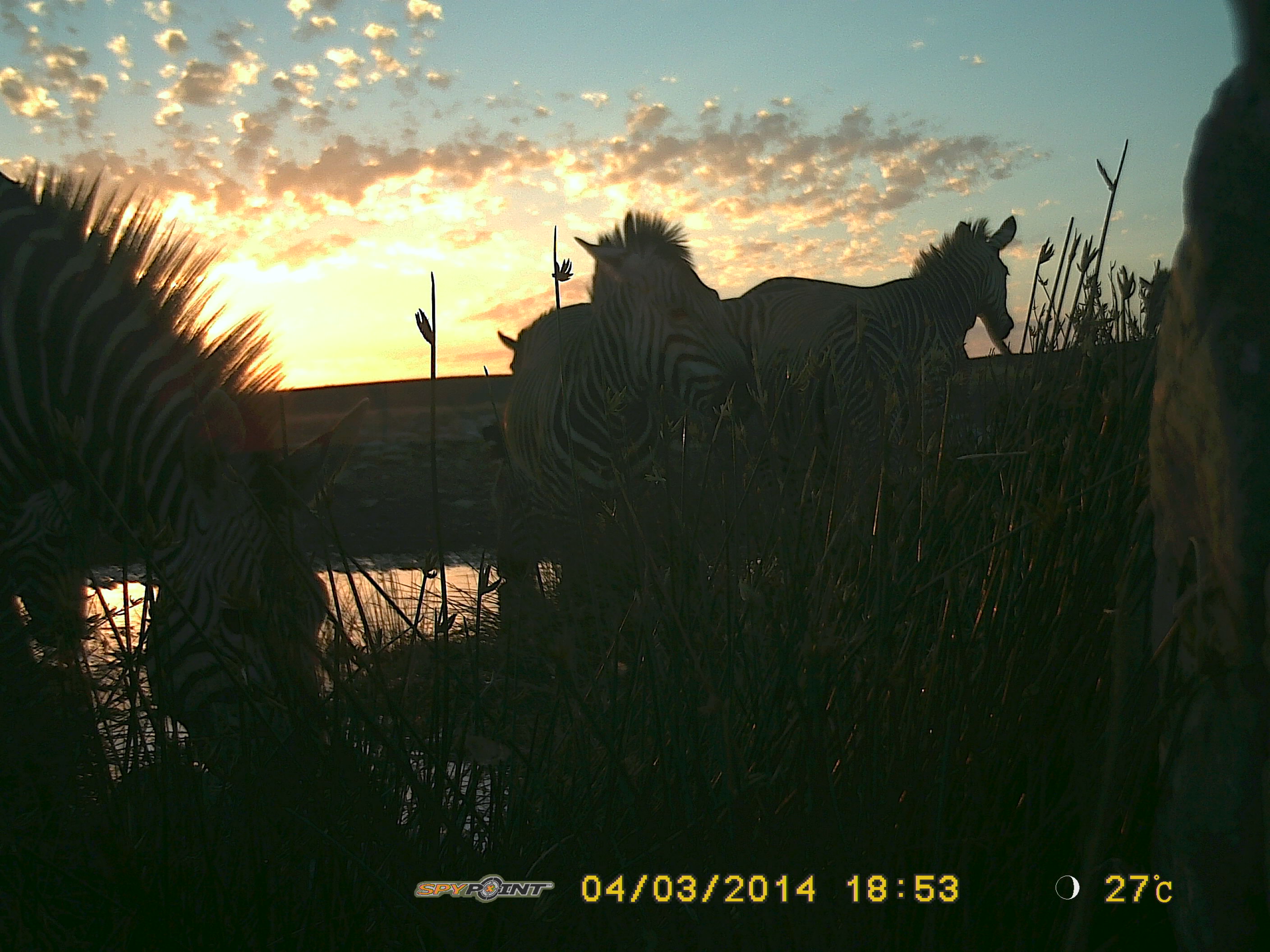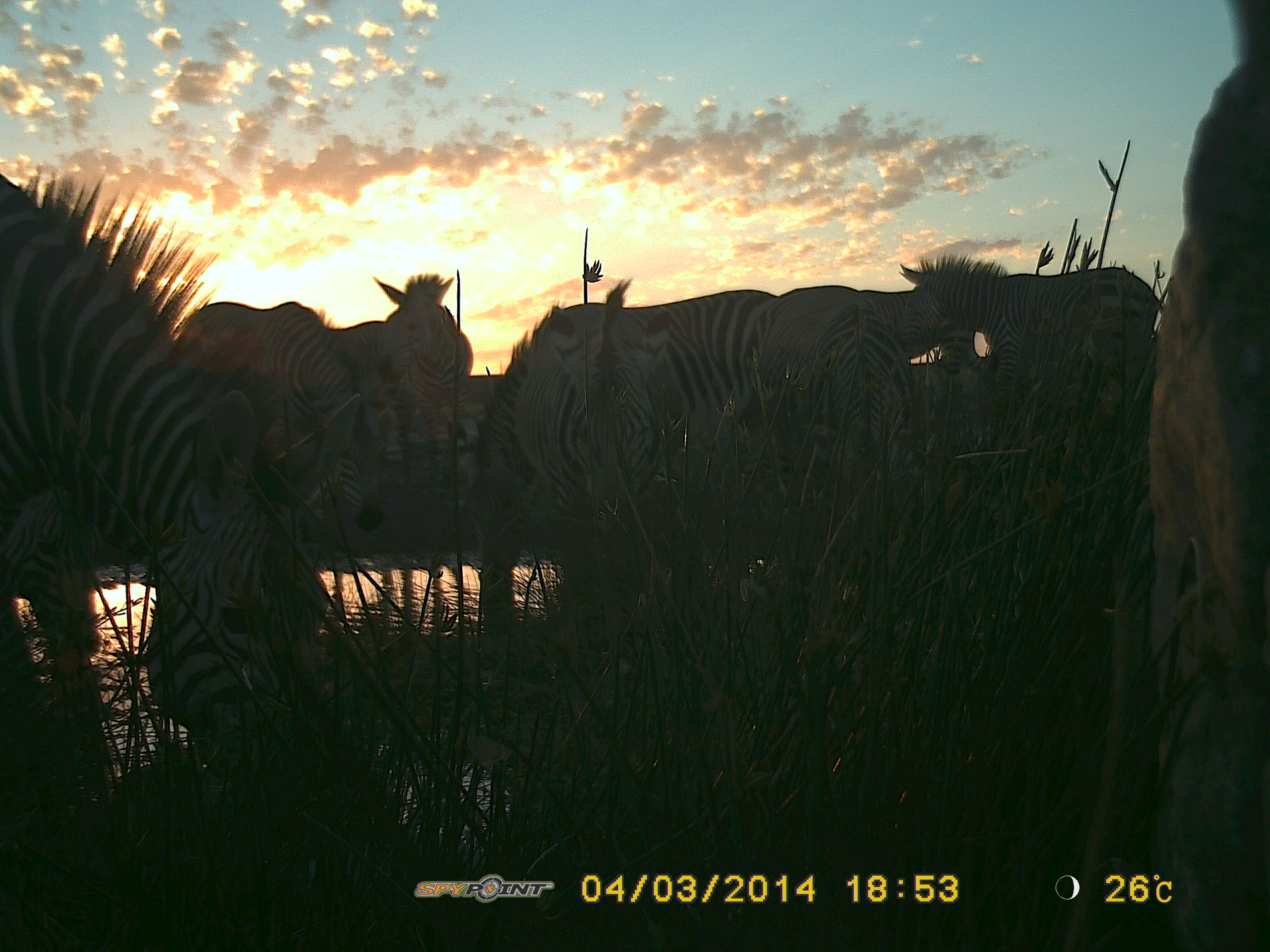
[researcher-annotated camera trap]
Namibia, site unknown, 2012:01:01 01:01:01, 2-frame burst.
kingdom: Animalia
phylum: Chordata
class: Mammalia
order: Perissodactyla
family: Equidae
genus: Equus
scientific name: Equus zebra hartmannae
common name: hartmann's mountain zebra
Equus zebra hartmannae (hartmann's mountain zebra).